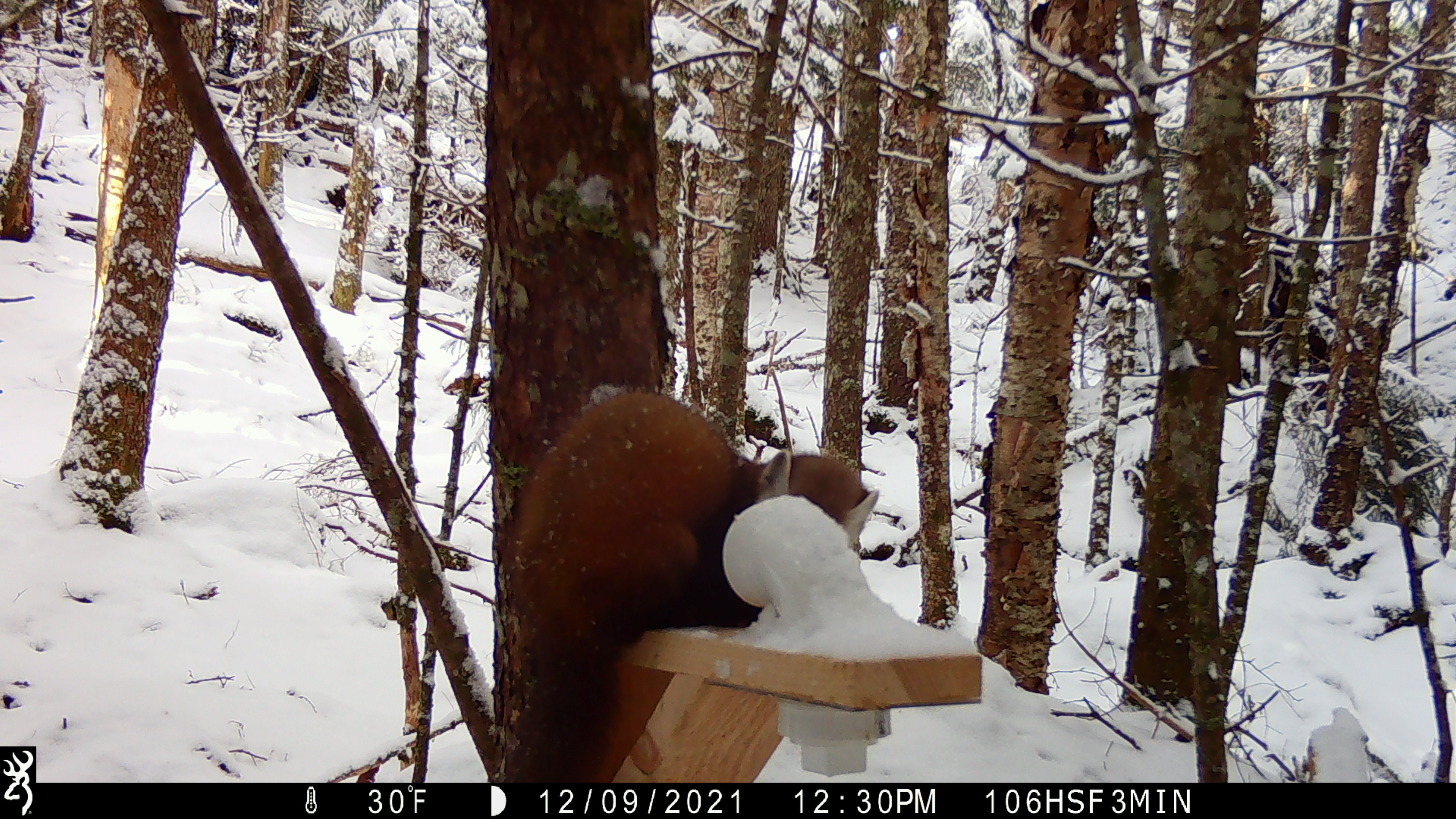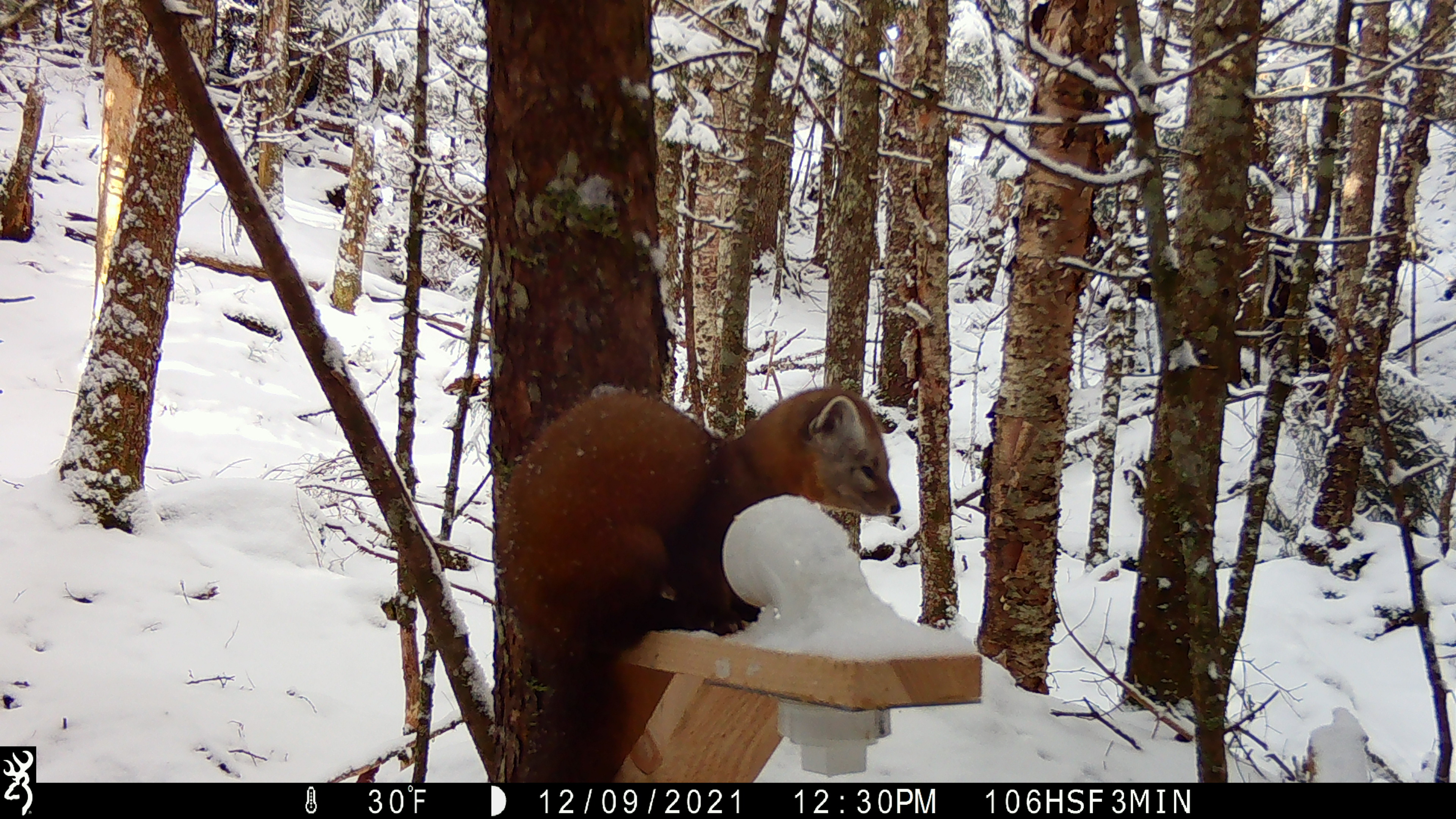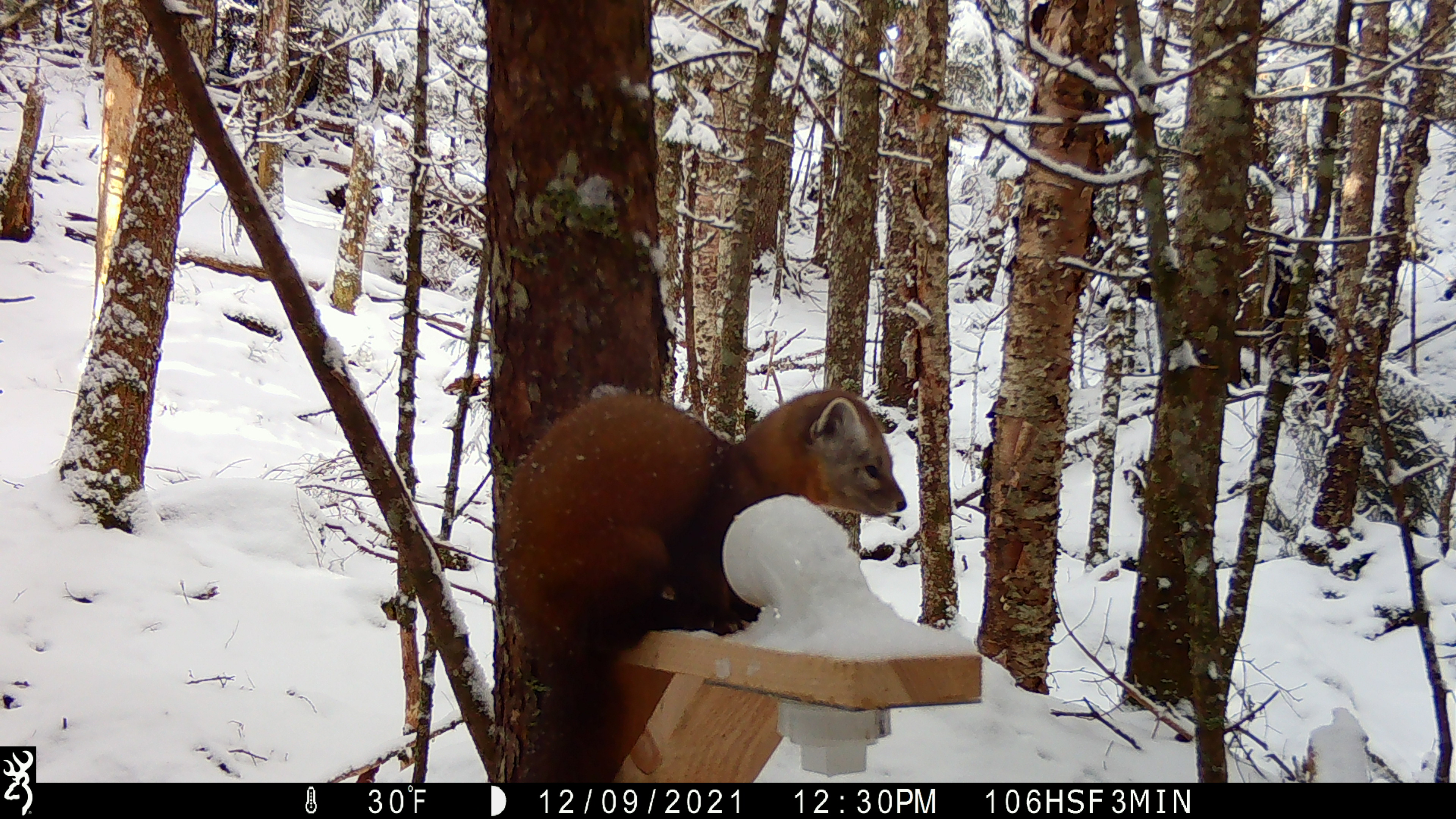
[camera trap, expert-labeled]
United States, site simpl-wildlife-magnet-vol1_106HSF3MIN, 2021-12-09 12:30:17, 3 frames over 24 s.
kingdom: Animalia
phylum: Chordata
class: Mammalia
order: Carnivora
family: Mustelidae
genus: Martes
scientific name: Martes americana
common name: american marten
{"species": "american marten (Martes americana)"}